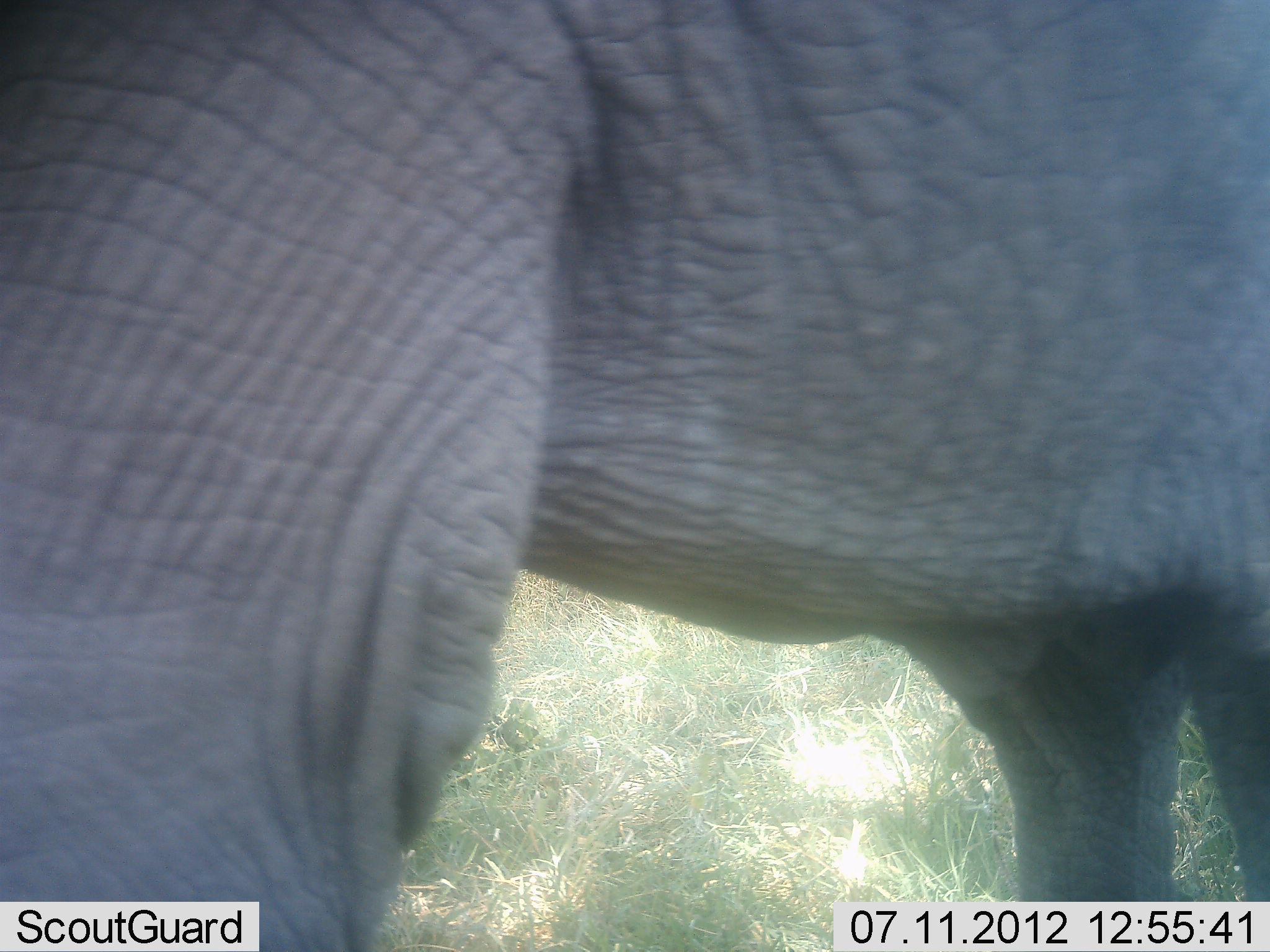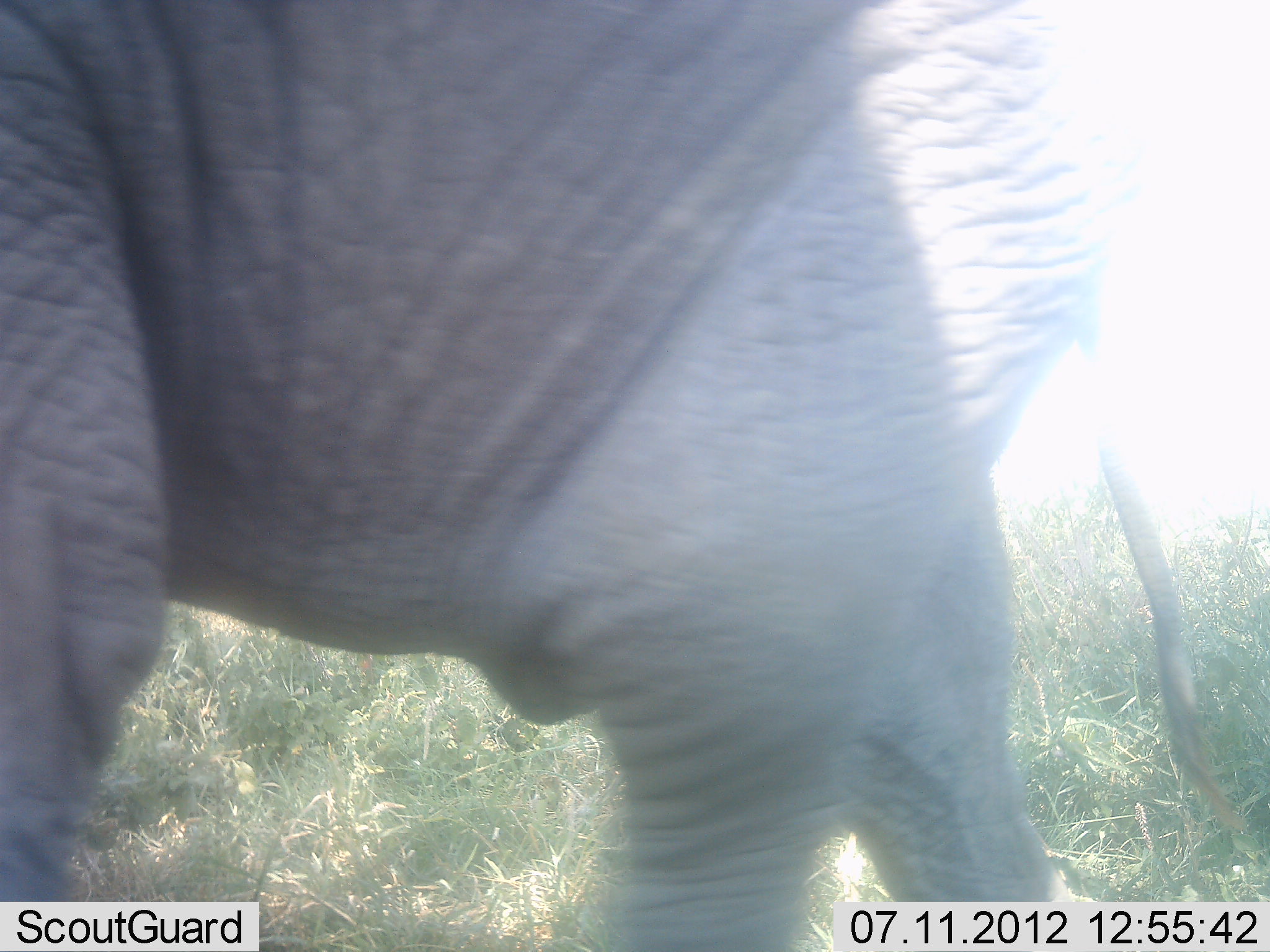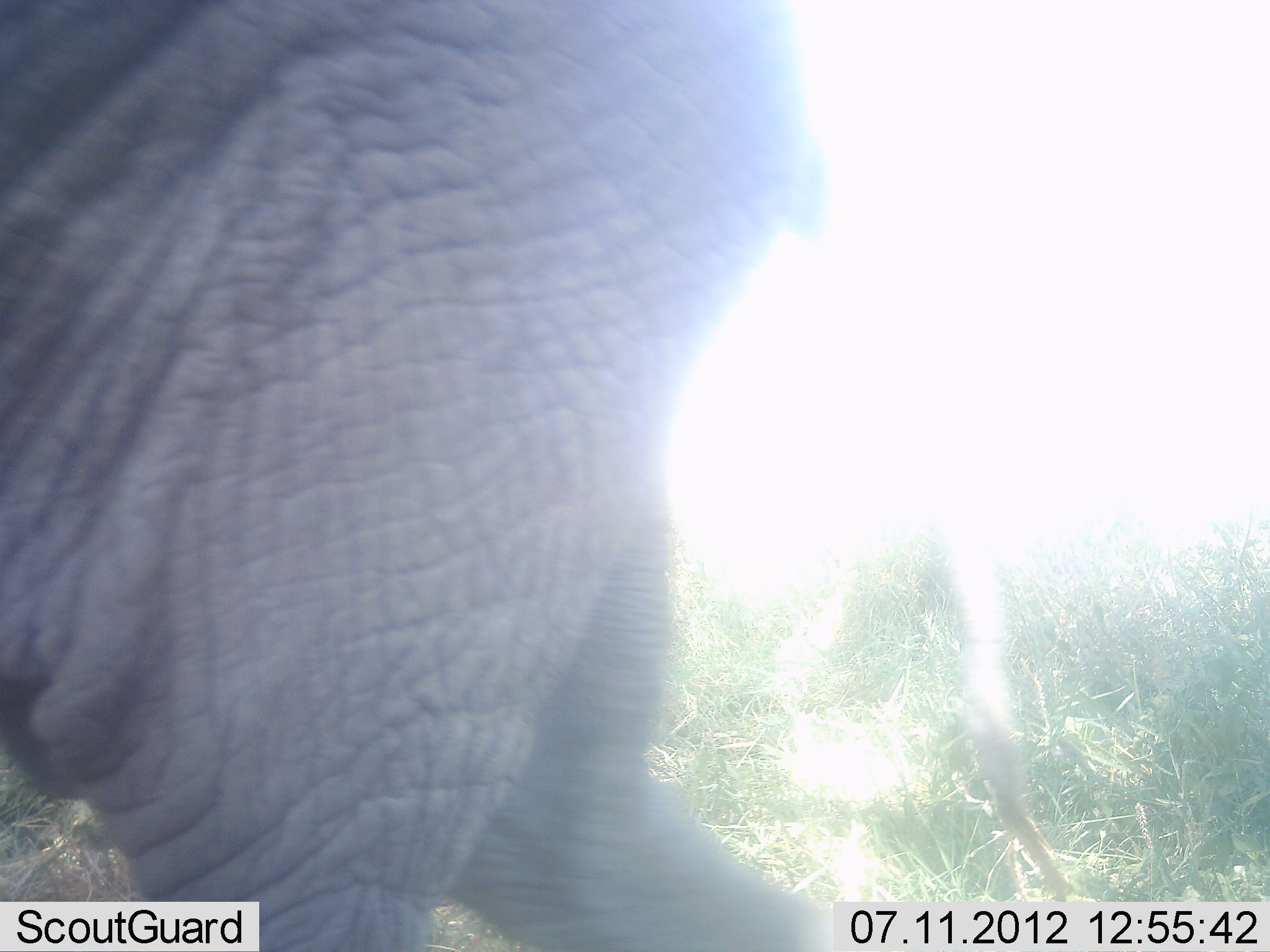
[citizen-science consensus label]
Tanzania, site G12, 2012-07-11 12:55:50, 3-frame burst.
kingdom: Animalia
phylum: Chordata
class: Mammalia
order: Proboscidea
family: Elephantidae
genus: Loxodonta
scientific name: Loxodonta africana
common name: african bush elephant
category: elephant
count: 1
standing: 0%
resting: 0%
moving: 90%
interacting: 10%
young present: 0%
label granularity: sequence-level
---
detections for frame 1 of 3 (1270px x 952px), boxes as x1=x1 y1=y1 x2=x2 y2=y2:
animal: x1=1 y1=1 x2=1269 y2=952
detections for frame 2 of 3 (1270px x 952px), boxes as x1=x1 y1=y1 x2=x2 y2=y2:
animal: x1=2 y1=1 x2=1269 y2=952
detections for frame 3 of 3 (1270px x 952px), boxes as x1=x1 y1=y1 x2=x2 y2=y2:
animal: x1=0 y1=1 x2=1080 y2=952